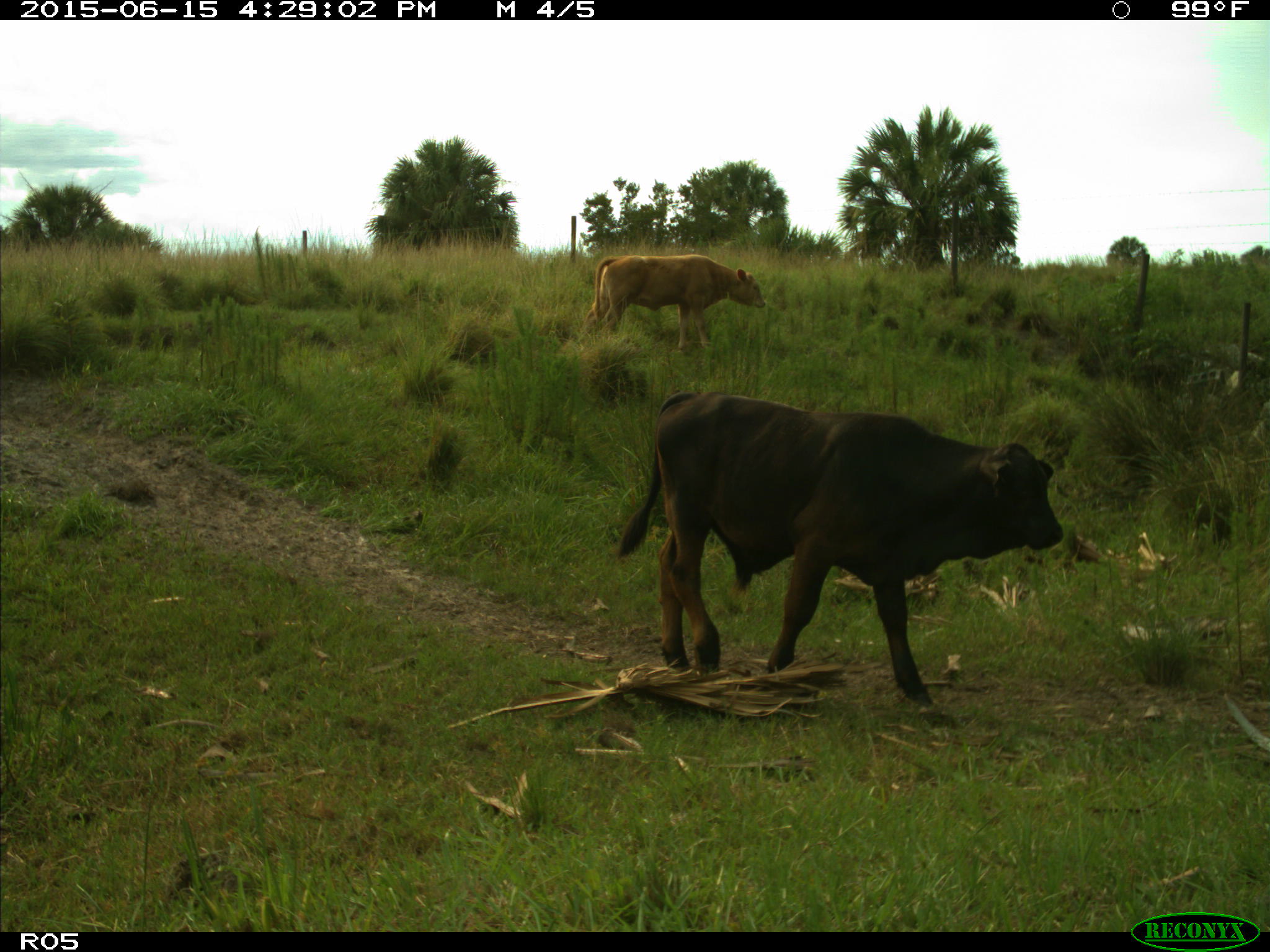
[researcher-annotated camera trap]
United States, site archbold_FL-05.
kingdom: Animalia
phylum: Chordata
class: Mammalia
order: Artiodactyla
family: Bovidae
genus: Bos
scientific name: Bos taurus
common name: domestic cow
Bos taurus (domestic cow).